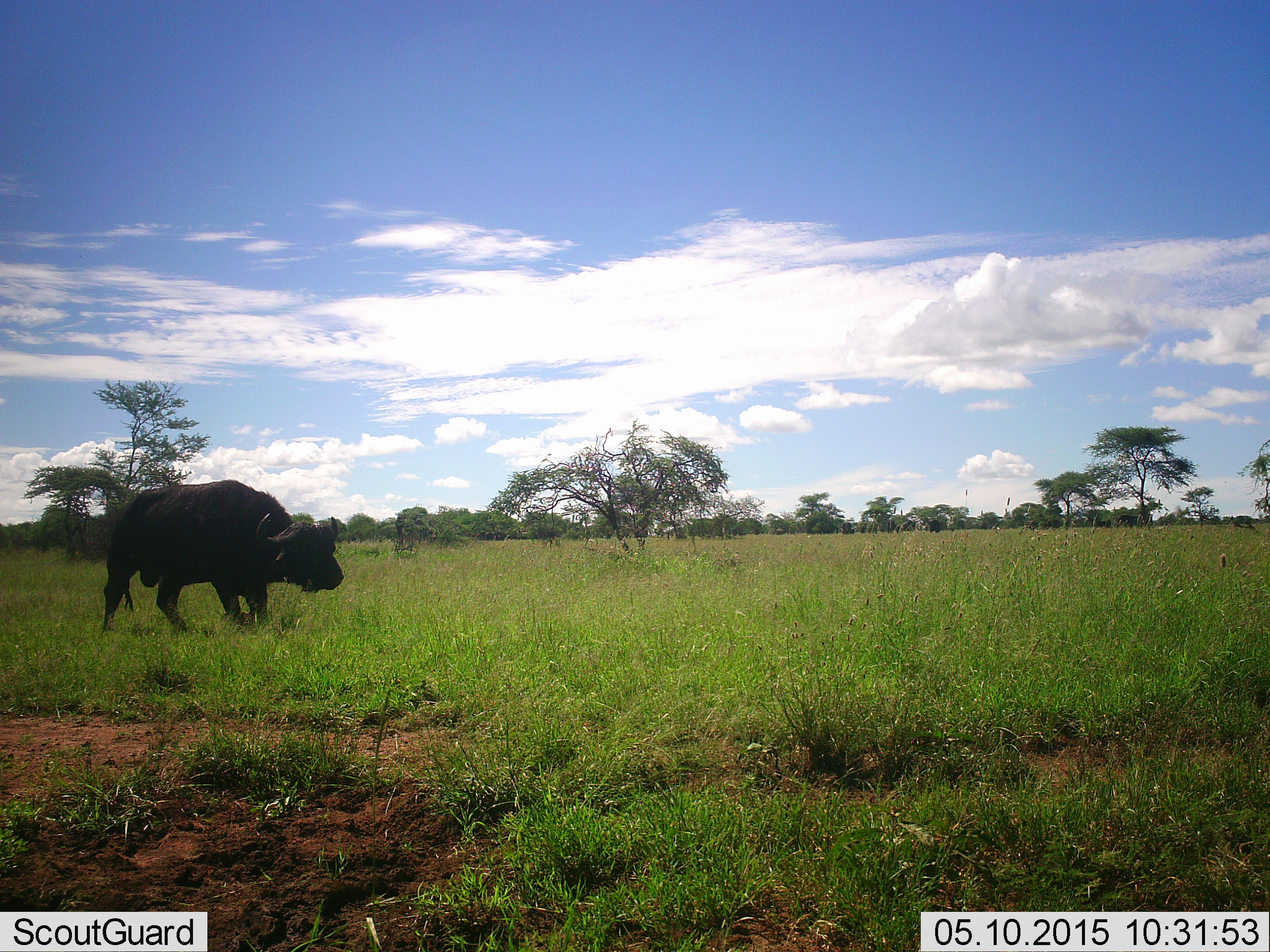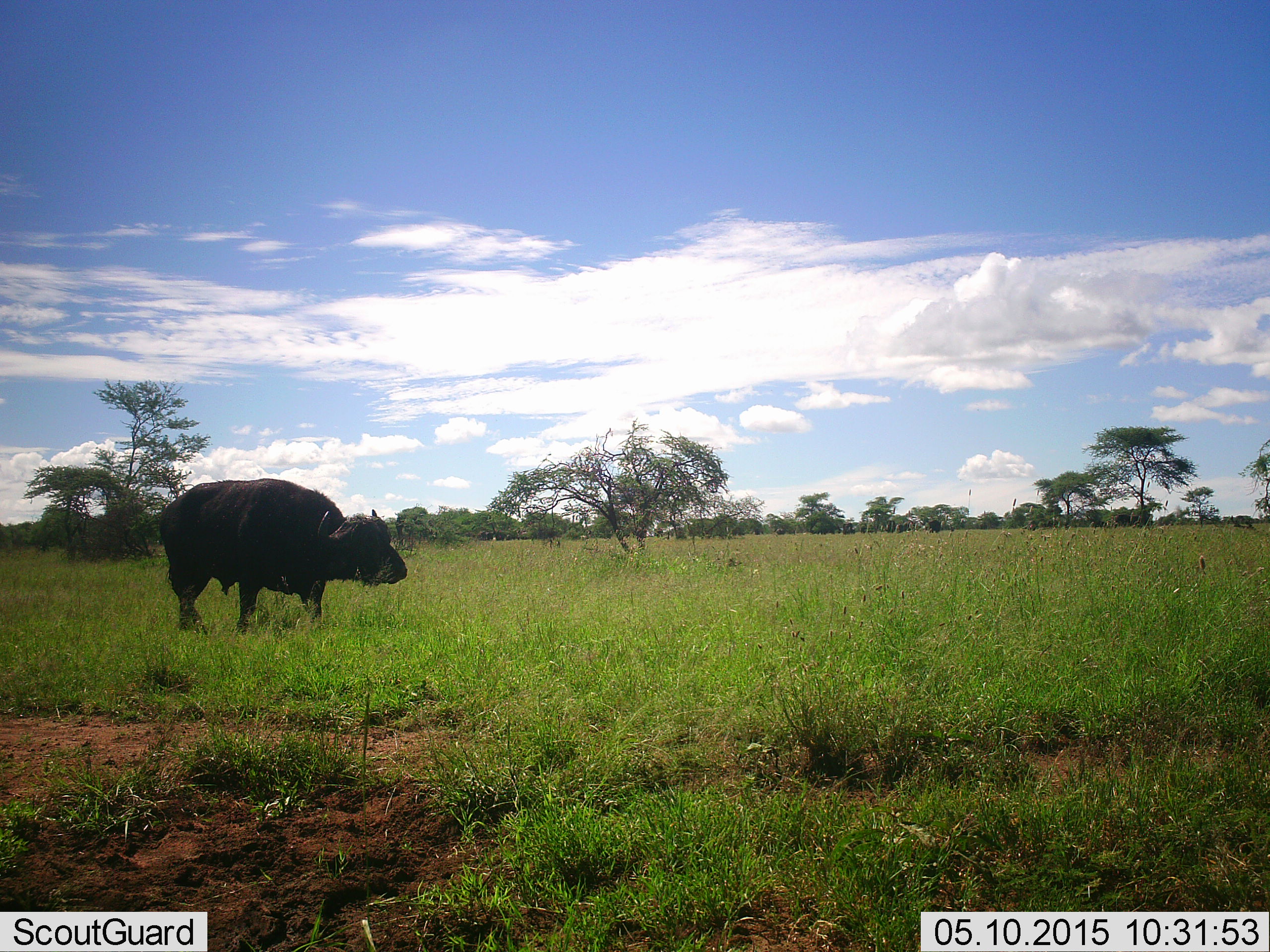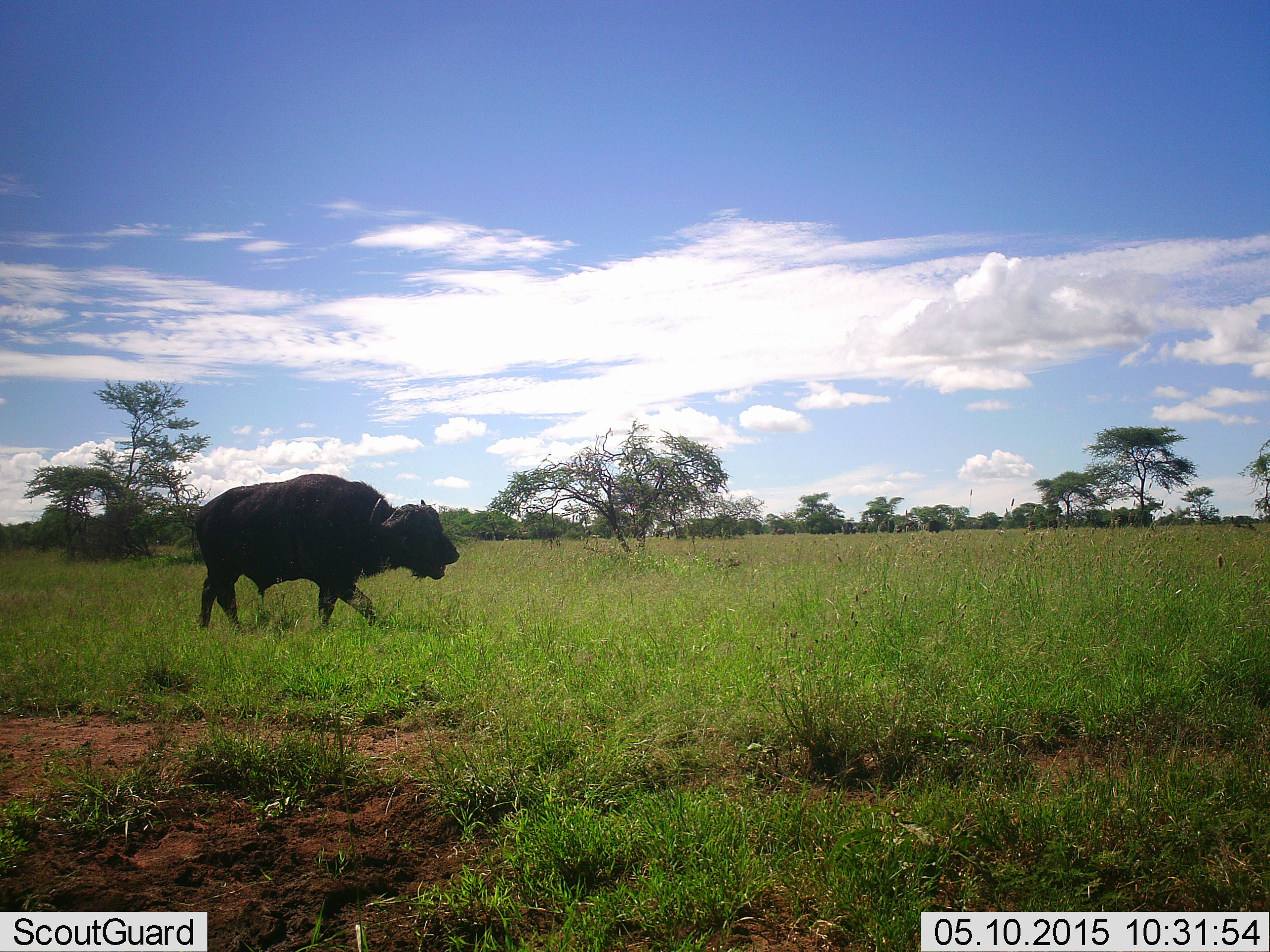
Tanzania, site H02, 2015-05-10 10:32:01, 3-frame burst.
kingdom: Animalia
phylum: Chordata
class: Mammalia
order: Artiodactyla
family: Bovidae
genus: Syncerus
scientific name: Syncerus caffer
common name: cape buffalo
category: buffalo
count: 1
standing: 20%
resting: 0%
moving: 80%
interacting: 0%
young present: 0%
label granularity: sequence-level